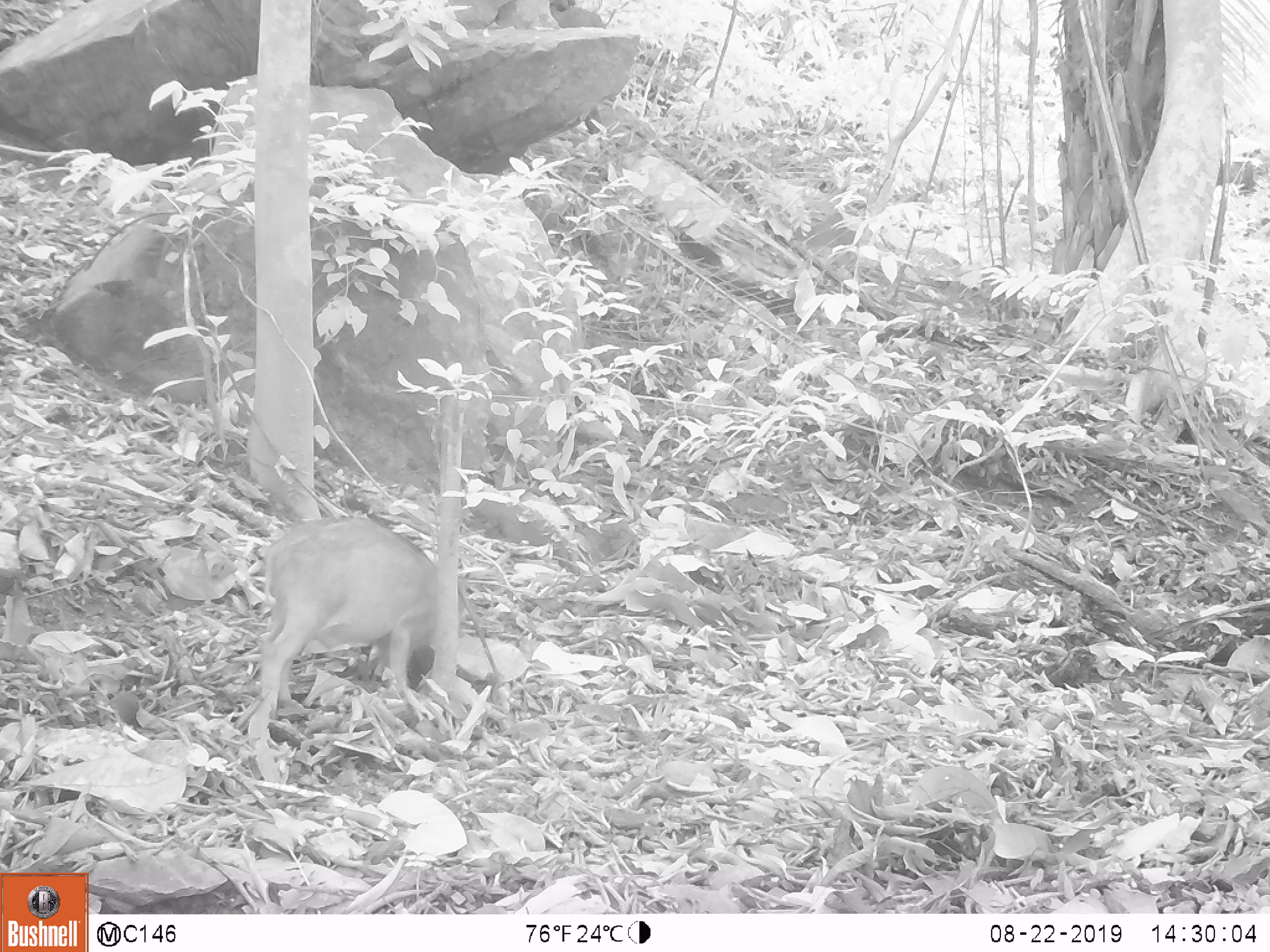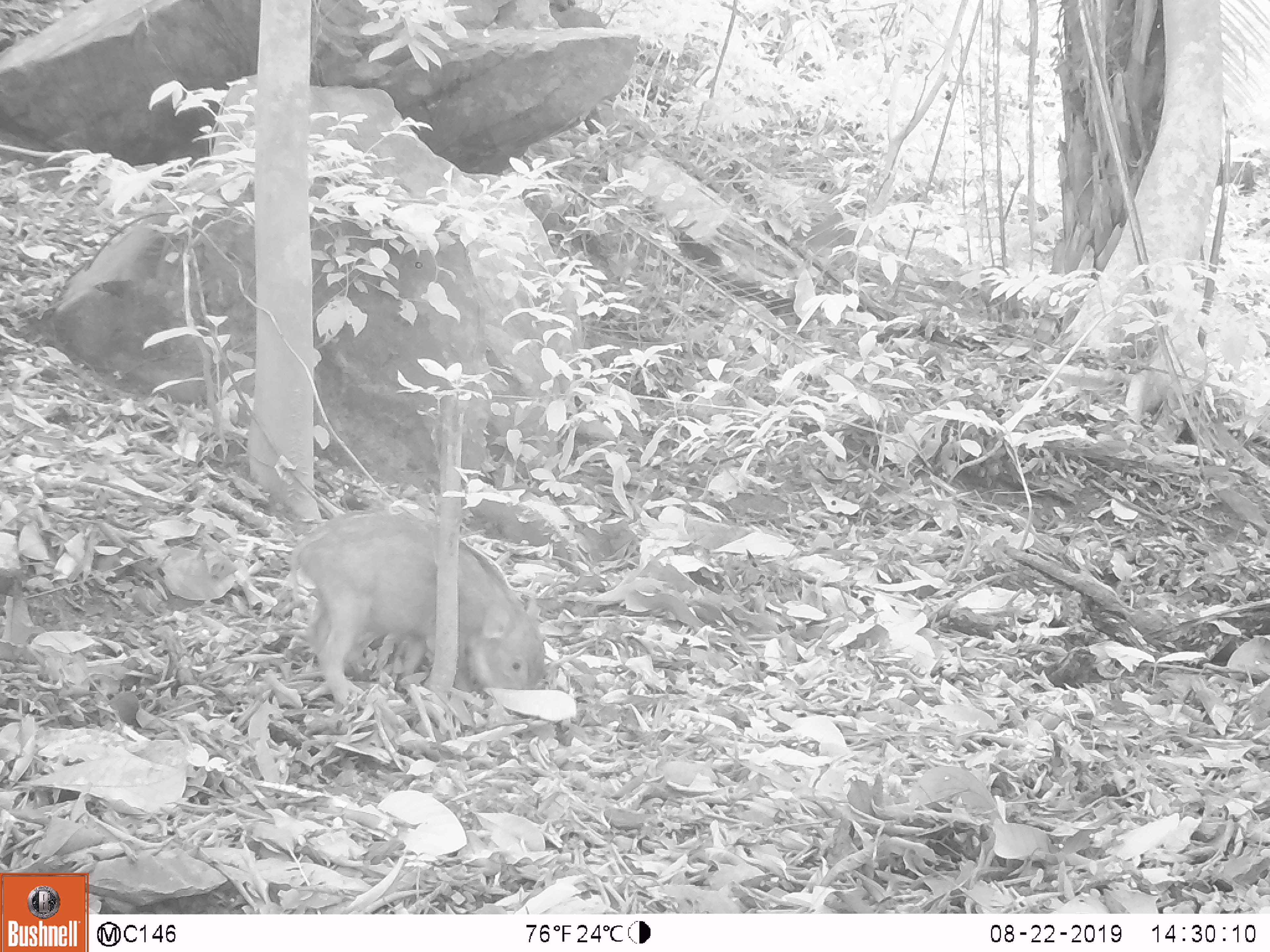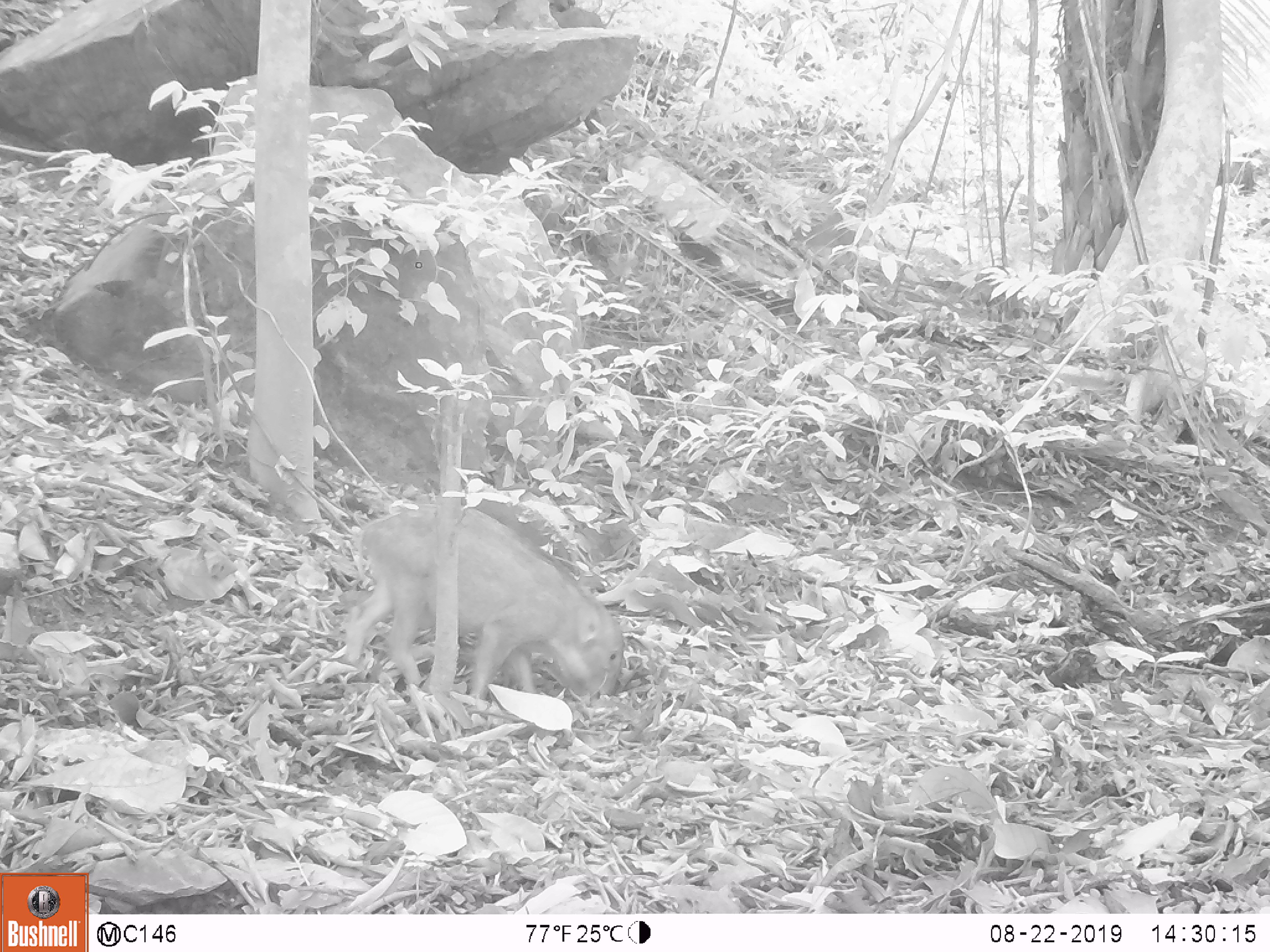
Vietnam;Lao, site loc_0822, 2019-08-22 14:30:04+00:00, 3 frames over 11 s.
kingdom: Animalia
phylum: Chordata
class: Mammalia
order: Artiodactyla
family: Suidae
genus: Sus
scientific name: Sus scrofa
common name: eurasian wild pig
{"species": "eurasian wild pig (Sus scrofa)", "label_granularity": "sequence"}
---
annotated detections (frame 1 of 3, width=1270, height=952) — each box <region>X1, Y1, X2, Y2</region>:
eurasian wild pig: <region>249, 514, 474, 709</region>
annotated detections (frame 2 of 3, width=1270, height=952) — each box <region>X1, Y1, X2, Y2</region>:
eurasian wild pig: <region>287, 507, 552, 707</region>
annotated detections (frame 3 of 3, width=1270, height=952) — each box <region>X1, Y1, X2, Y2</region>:
eurasian wild pig: <region>342, 504, 626, 700</region>